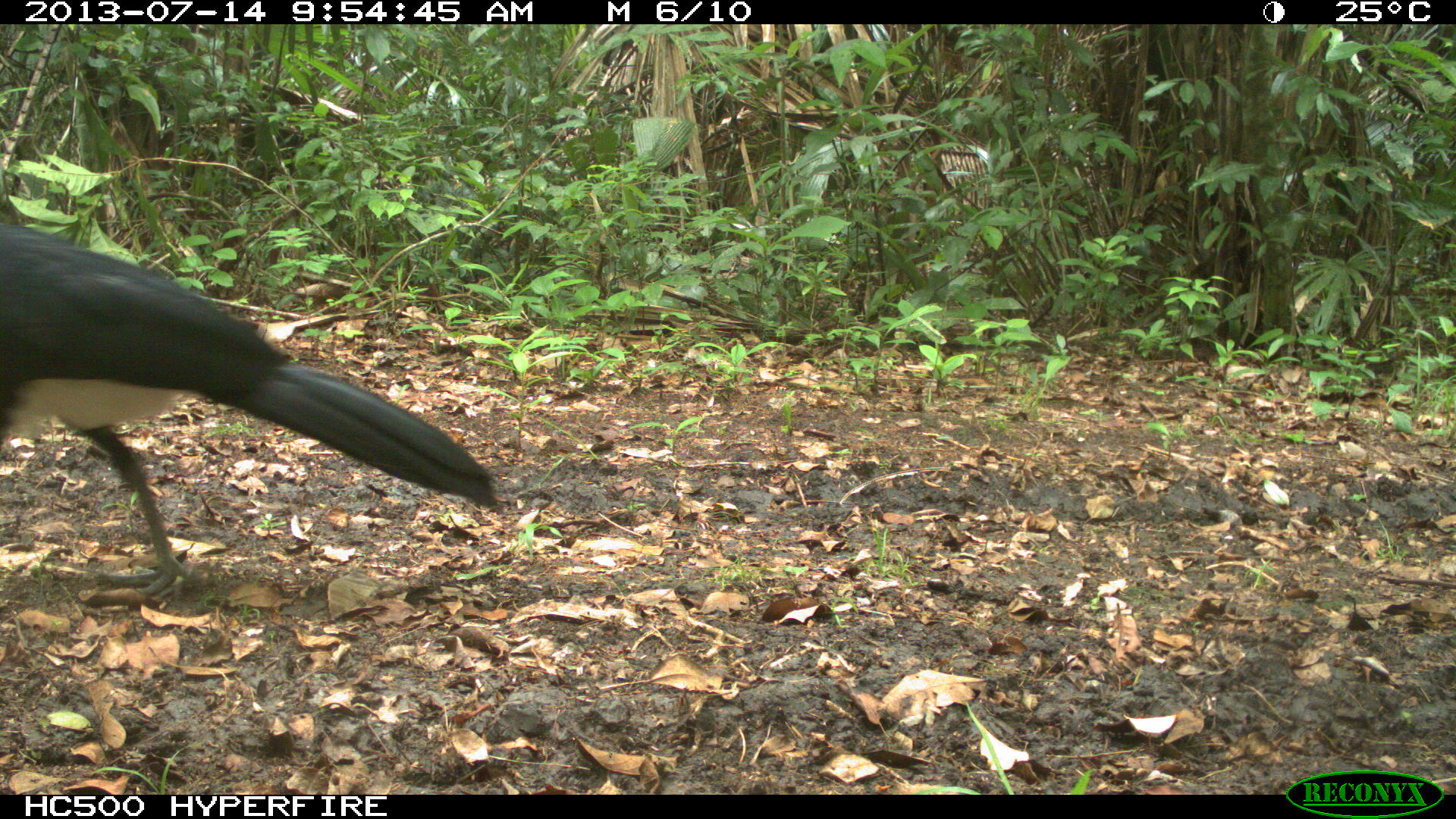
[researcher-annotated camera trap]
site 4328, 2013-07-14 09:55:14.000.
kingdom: Animalia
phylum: Chordata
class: Aves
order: Galliformes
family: Cracidae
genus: Crax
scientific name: Crax rubra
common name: great curassow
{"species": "Crax rubra (great curassow)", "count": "1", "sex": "male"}